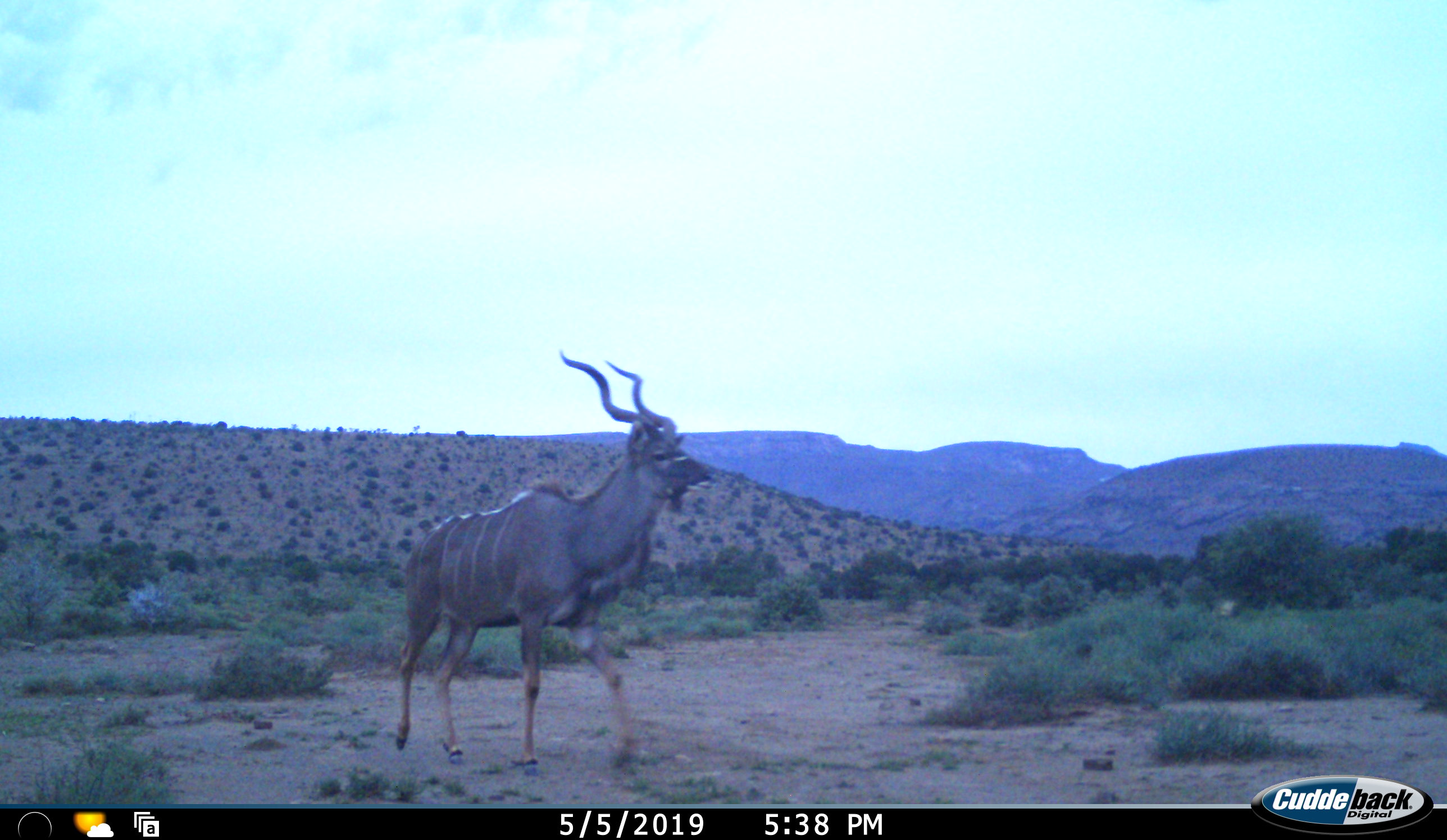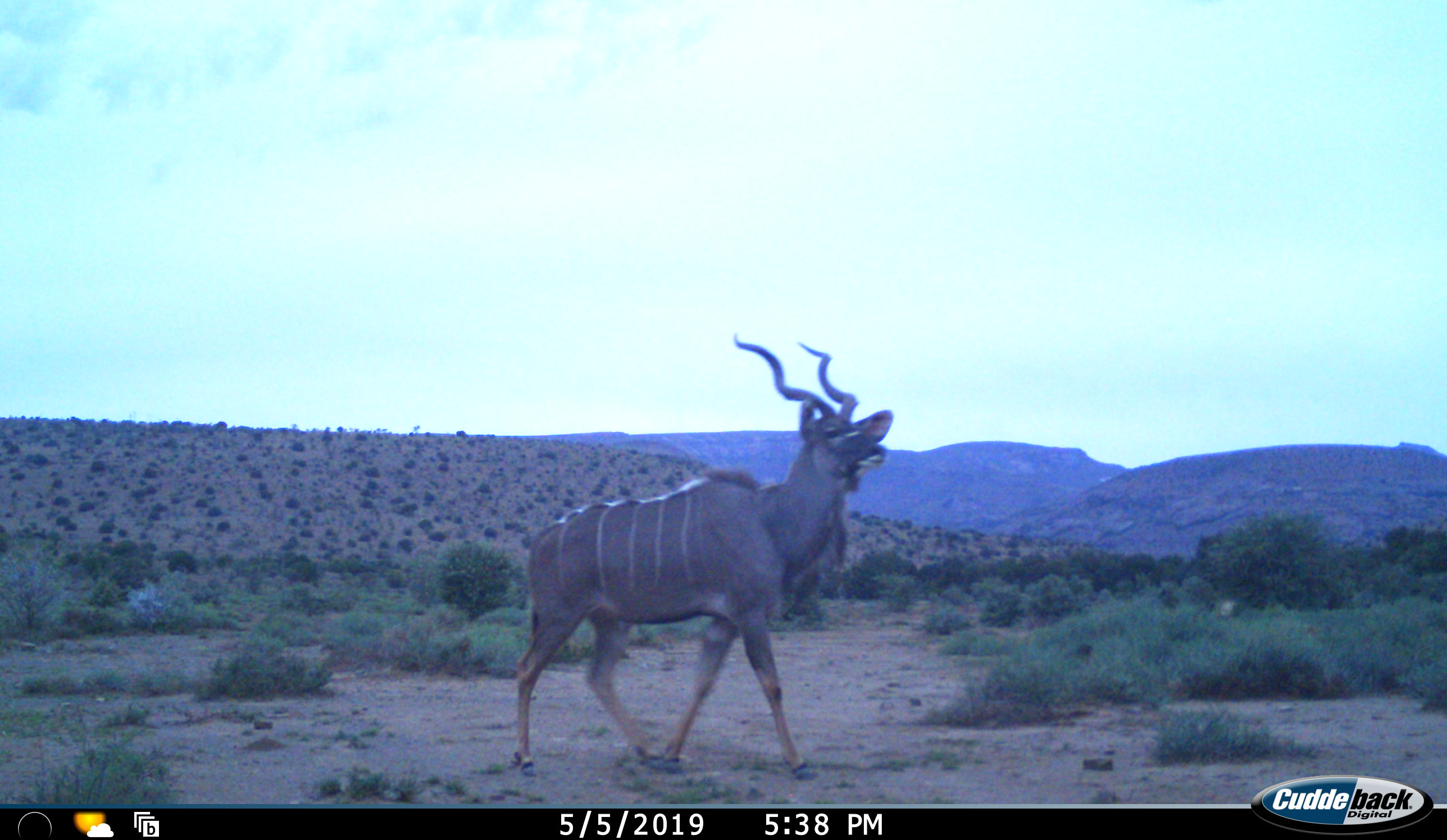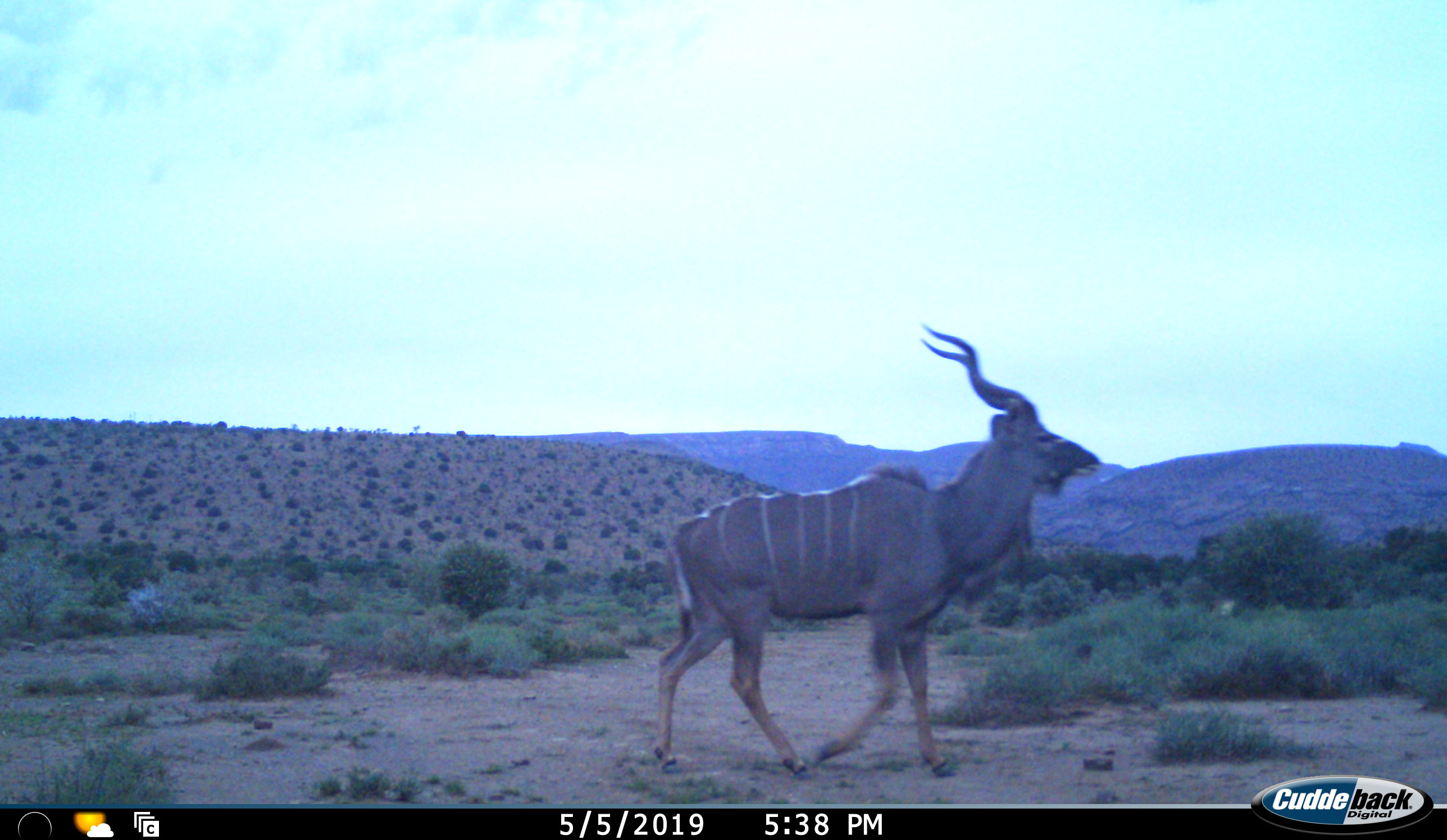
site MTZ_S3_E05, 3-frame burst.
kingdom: Animalia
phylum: Chordata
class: Mammalia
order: Artiodactyla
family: Bovidae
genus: Tragelaphus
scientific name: Tragelaphus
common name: kudu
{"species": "kudu (Tragelaphus)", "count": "1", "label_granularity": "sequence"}